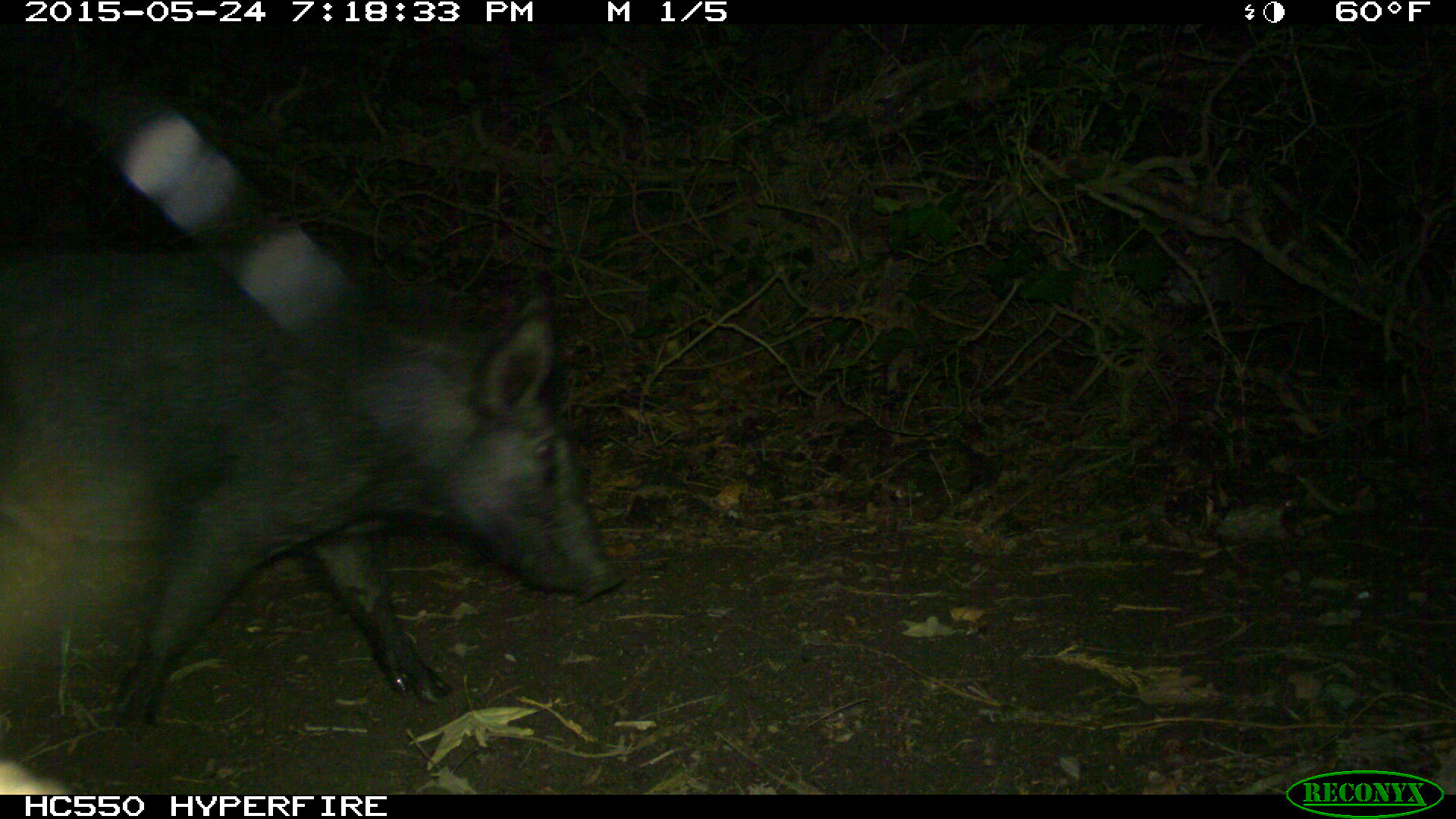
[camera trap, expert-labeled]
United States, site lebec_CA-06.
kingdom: Animalia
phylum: Chordata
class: Mammalia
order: Artiodactyla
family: Suidae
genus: Sus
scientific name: Sus scrofa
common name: wild boar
Sus scrofa (wild boar).